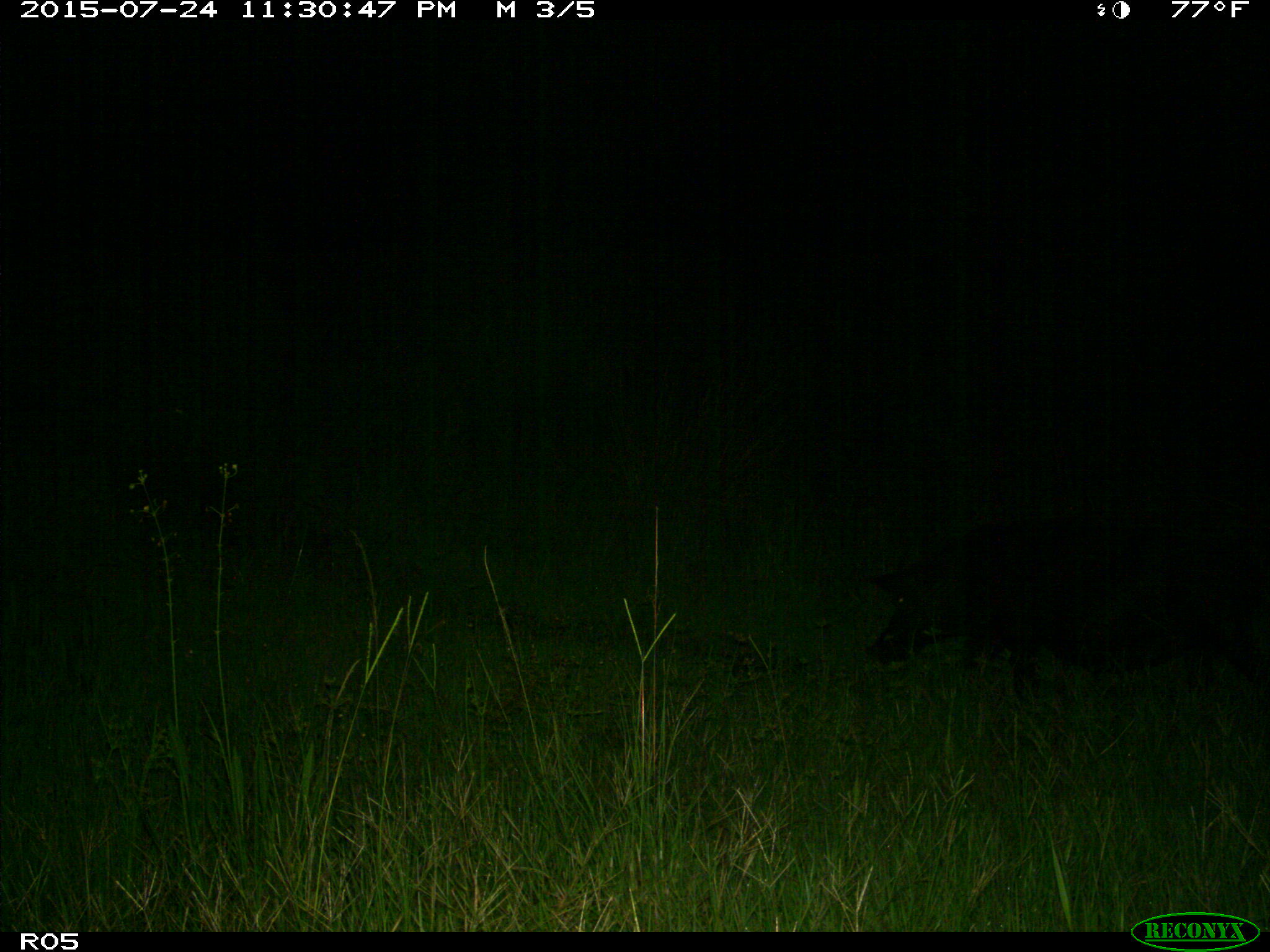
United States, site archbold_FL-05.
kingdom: Animalia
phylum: Chordata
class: Mammalia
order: Artiodactyla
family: Suidae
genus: Sus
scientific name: Sus scrofa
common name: wild boar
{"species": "Sus scrofa (wild boar)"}